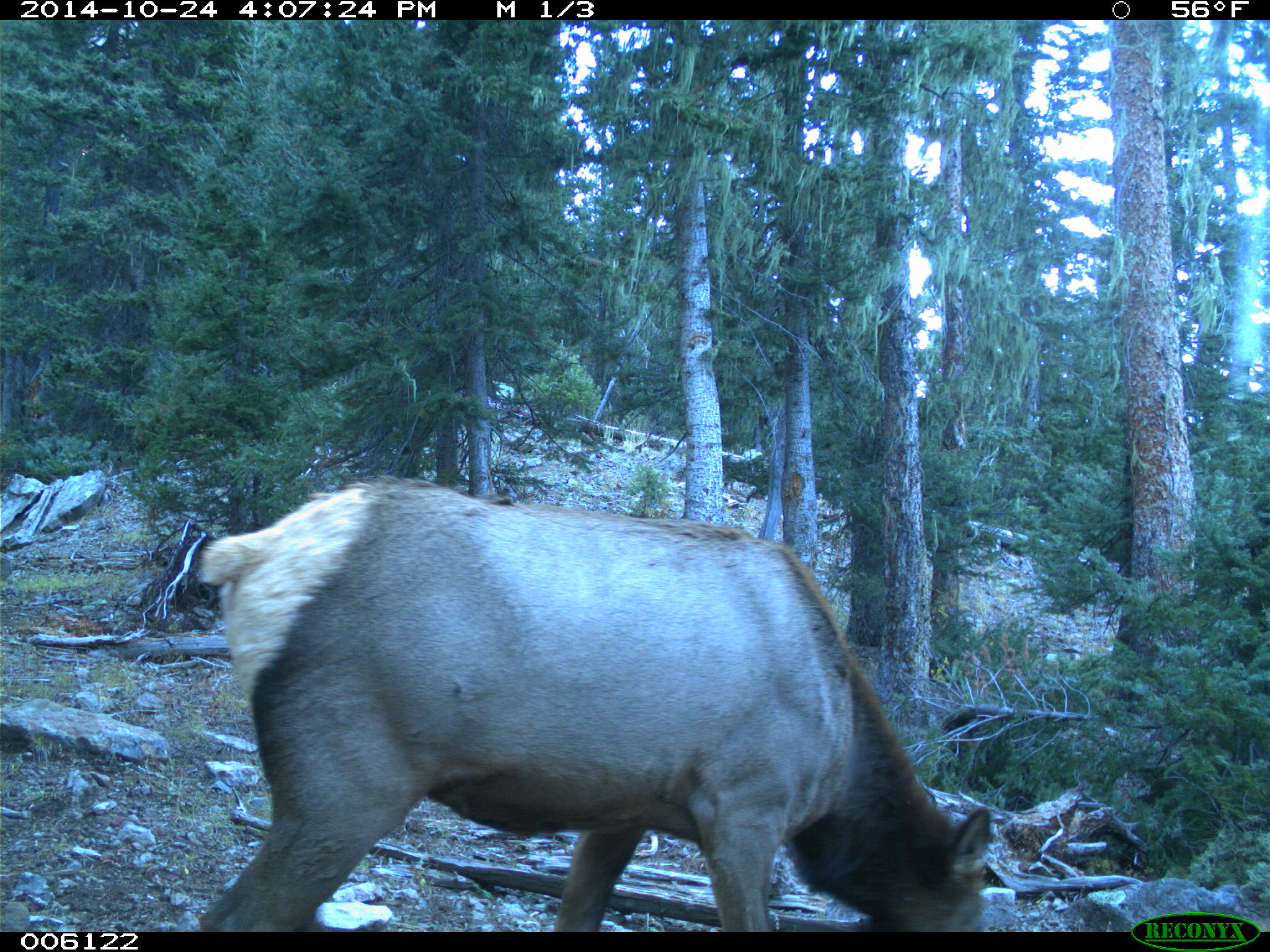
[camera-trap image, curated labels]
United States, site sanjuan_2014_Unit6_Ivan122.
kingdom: Animalia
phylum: Chordata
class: Mammalia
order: Artiodactyla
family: Cervidae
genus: Cervus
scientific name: Cervus elaphus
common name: red deer